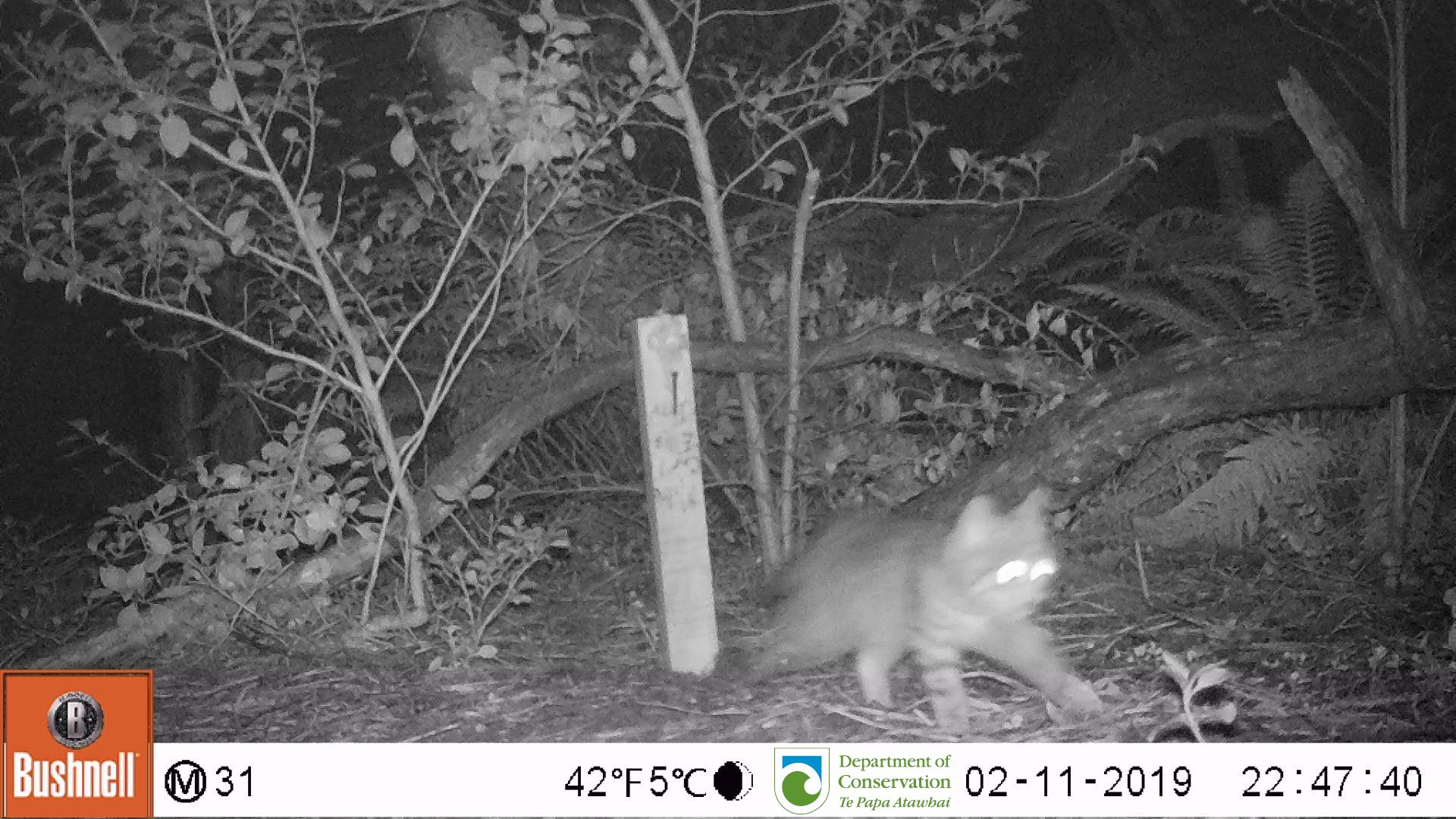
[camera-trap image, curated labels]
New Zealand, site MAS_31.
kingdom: Animalia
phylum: Chordata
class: Mammalia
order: Carnivora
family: Felidae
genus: Felis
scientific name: Felis catus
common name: domestic cat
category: cat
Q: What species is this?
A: Cat (domestic cat) (Felis catus).